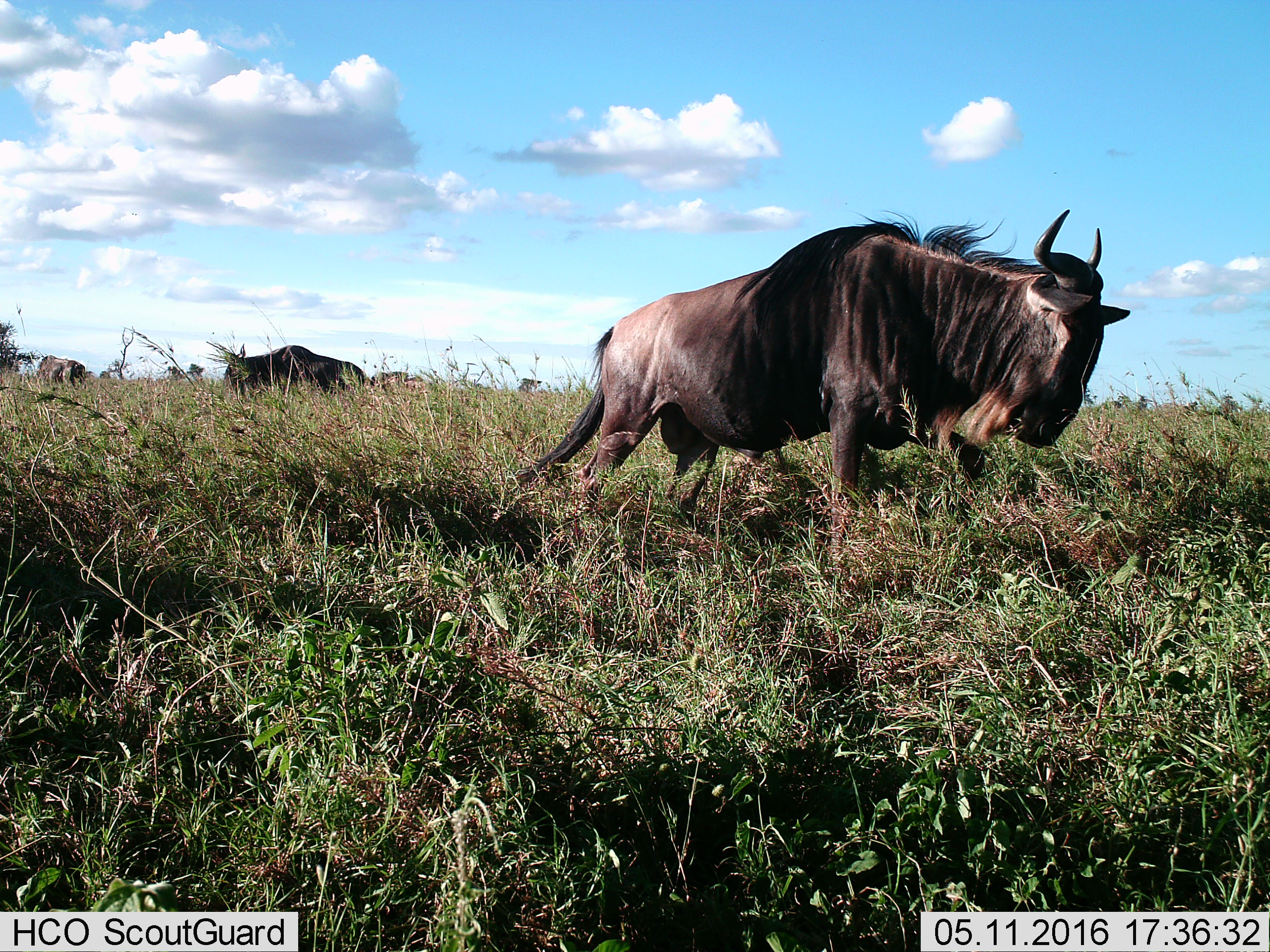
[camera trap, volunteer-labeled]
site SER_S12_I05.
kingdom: Animalia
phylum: Chordata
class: Mammalia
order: Artiodactyla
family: Bovidae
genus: Connochaetes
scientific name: Connochaetes taurinus taurinus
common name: blue wildebeest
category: wildebeestblue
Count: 3.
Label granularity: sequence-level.